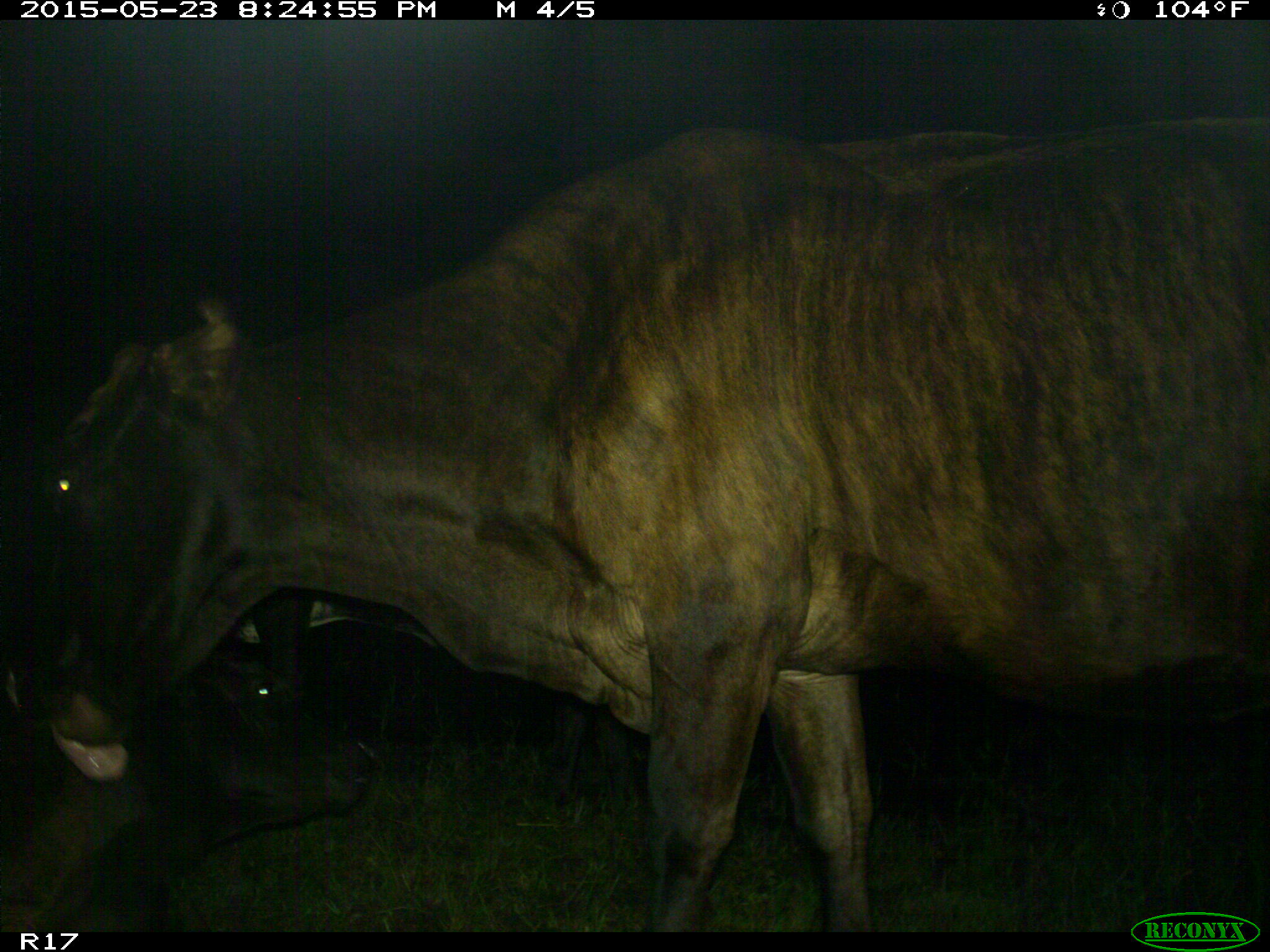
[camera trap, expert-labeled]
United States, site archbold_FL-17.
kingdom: Animalia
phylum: Chordata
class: Mammalia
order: Artiodactyla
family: Bovidae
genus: Bos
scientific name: Bos taurus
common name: domestic cow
Bos taurus (domestic cow).